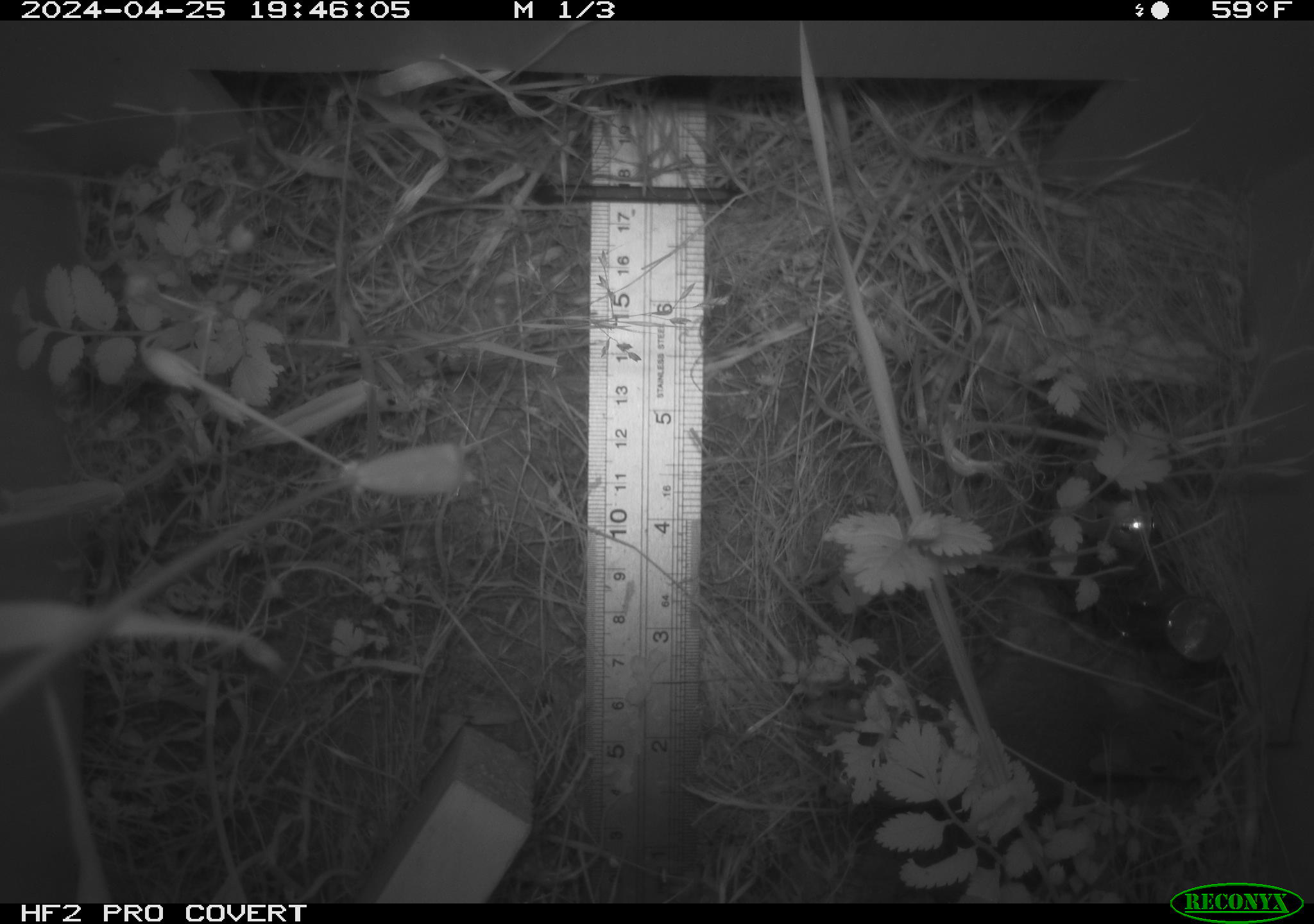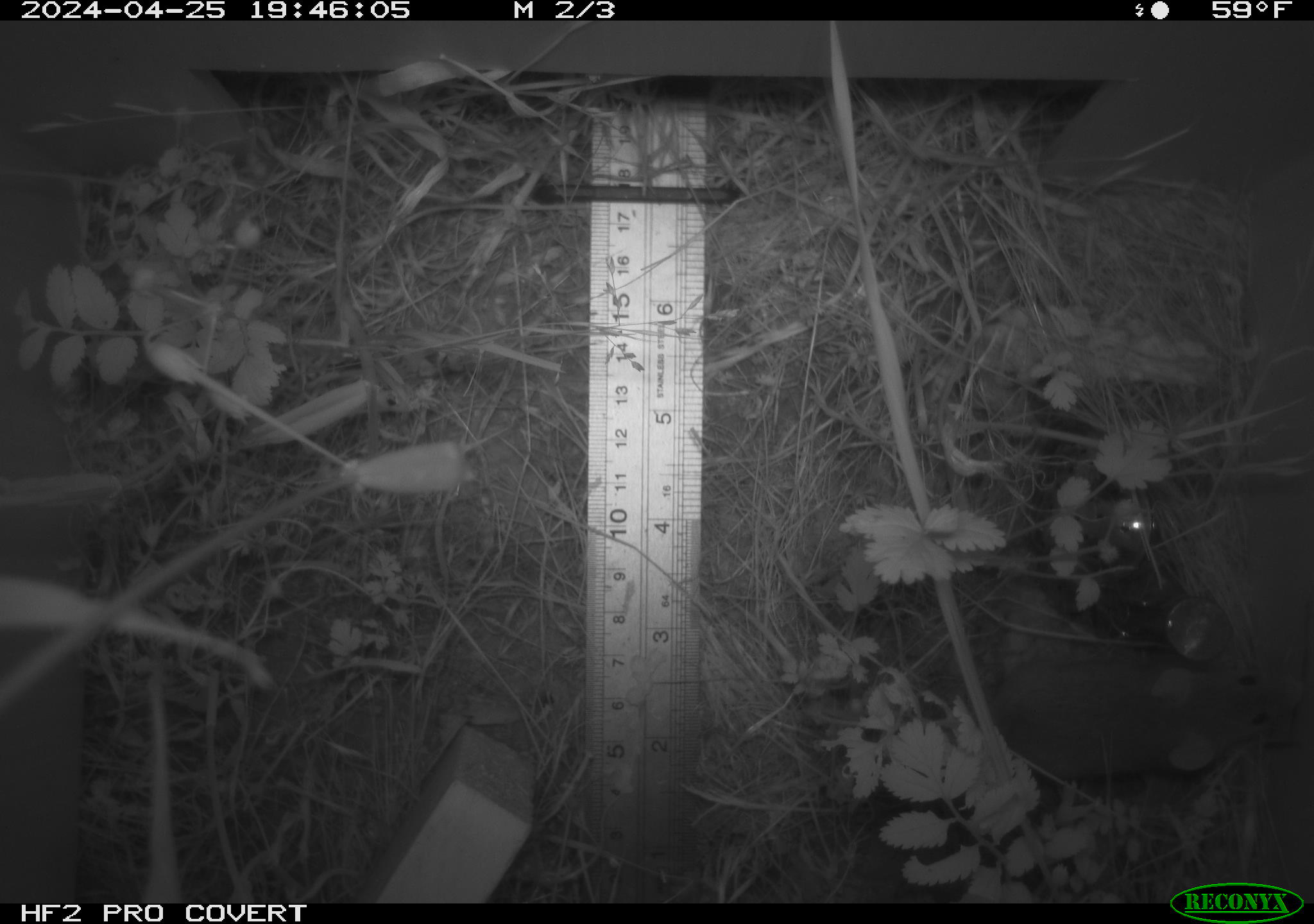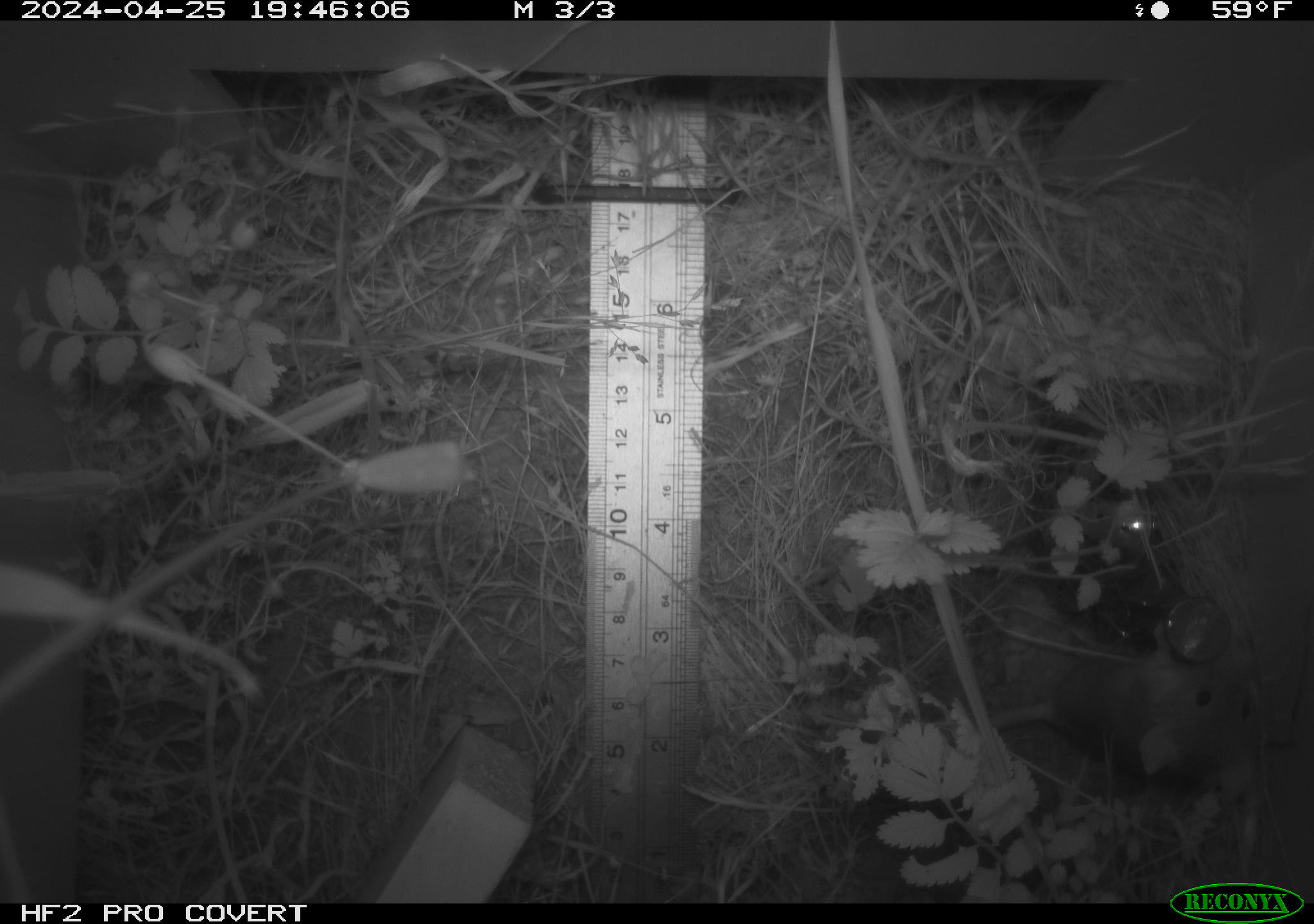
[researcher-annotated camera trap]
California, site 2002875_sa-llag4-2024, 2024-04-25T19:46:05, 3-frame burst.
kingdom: Animalia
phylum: Chordata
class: Mammalia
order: Rodentia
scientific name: Rodentia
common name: mouse species